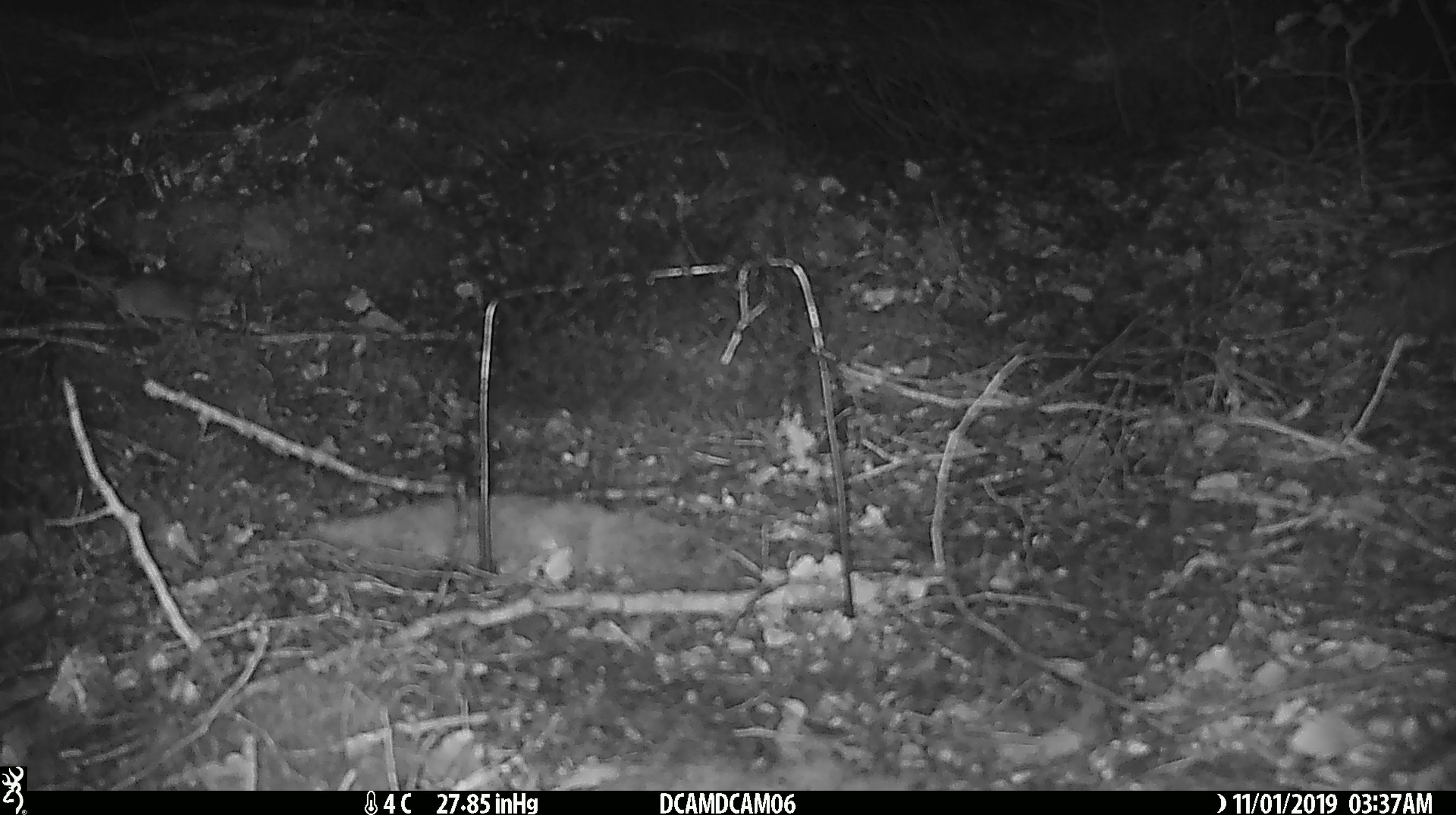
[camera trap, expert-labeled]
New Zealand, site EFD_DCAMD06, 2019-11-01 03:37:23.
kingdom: Animalia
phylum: Chordata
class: Mammalia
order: Rodentia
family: Muridae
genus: Mus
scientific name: Mus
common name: mouse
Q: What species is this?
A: Mouse (Mus).